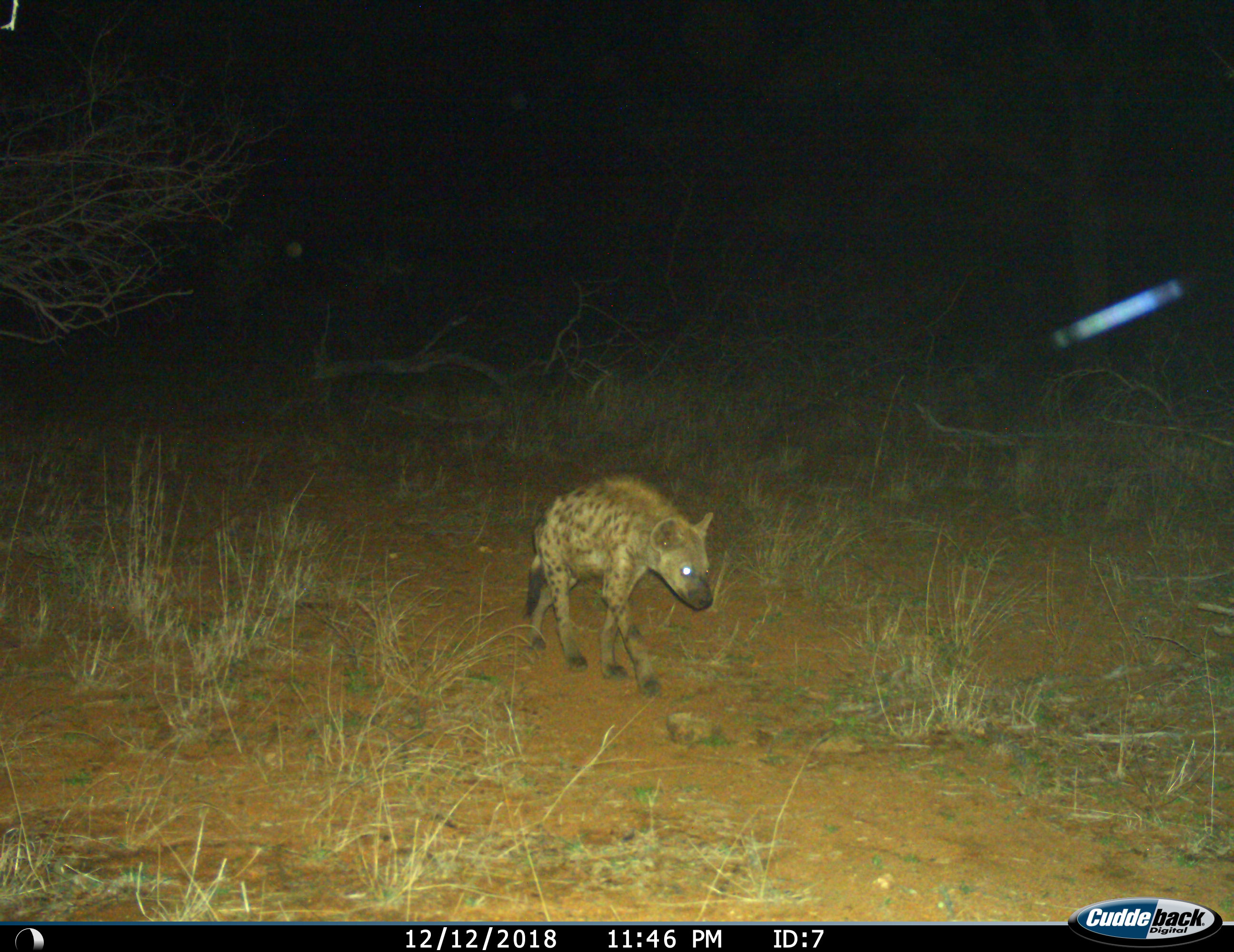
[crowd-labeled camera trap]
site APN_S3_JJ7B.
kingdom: Animalia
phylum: Chordata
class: Mammalia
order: Carnivora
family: Hyaenidae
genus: Crocuta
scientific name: Crocuta crocuta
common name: spotted hyena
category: hyenaspotted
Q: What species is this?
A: Hyenaspotted (spotted hyena) (Crocuta crocuta).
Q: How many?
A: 1.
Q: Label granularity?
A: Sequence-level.